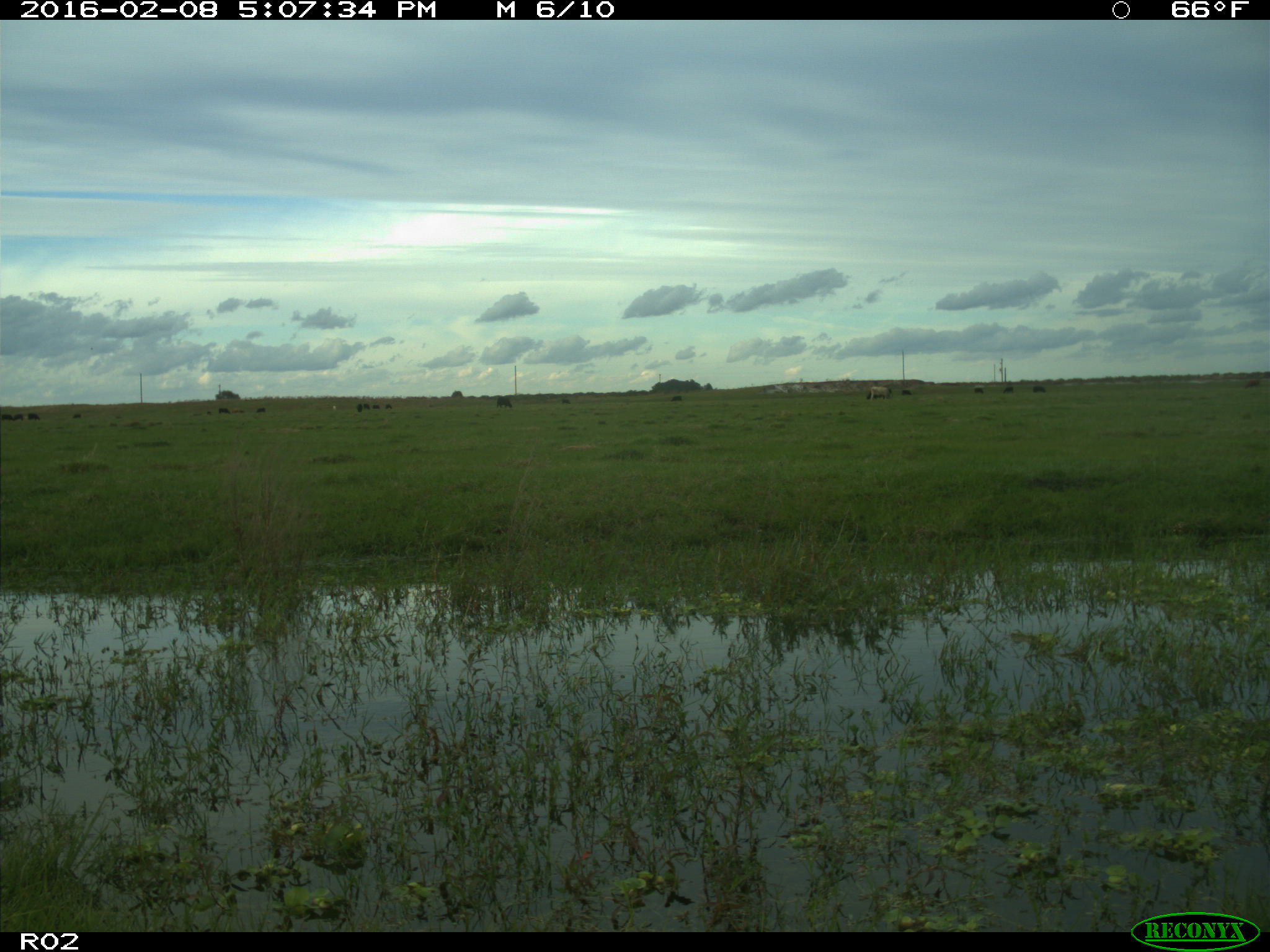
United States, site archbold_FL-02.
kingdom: Animalia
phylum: Chordata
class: Mammalia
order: Artiodactyla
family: Bovidae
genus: Bos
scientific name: Bos taurus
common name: domestic cow